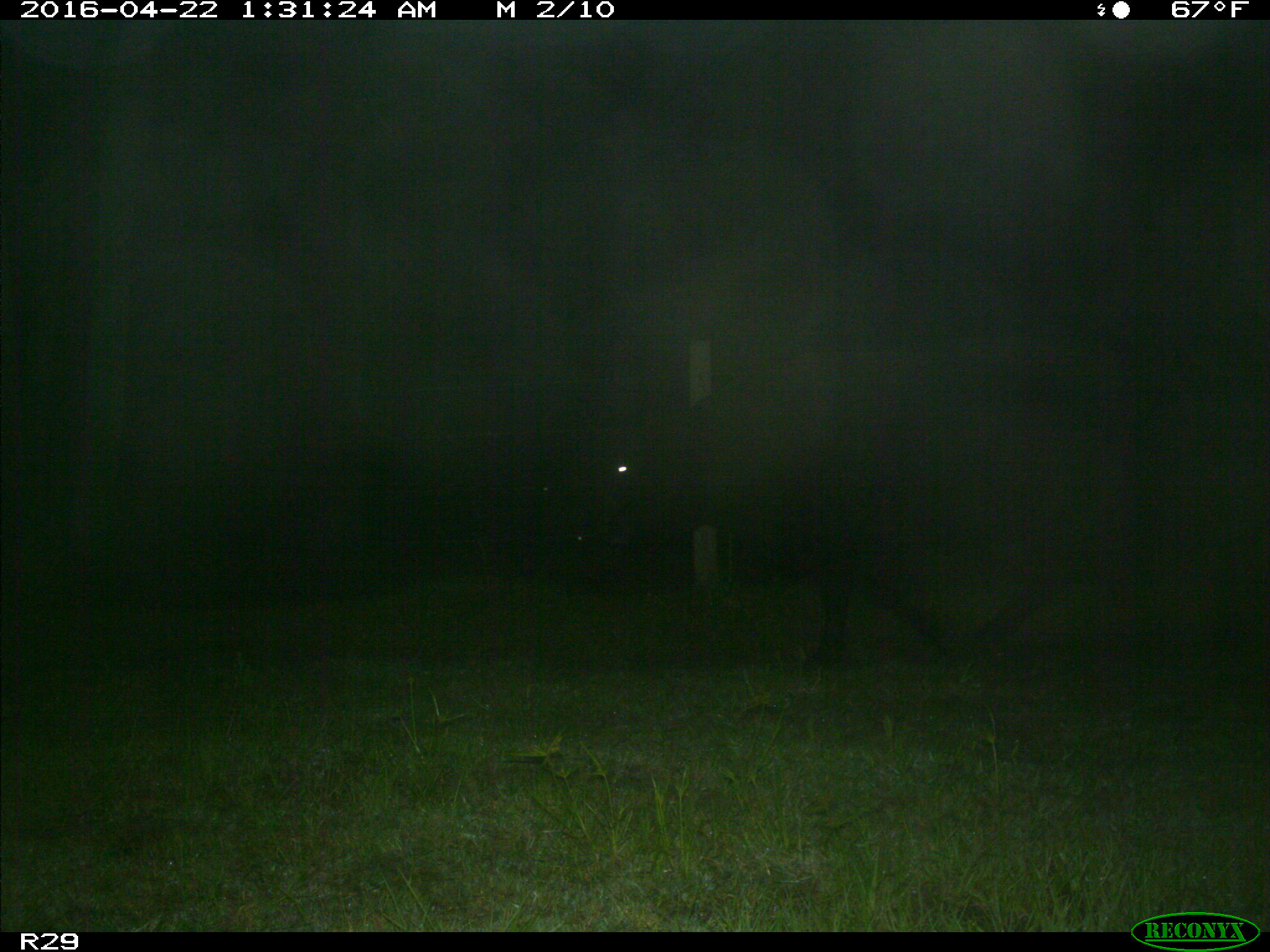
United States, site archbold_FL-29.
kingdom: Animalia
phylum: Chordata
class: Mammalia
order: Artiodactyla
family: Bovidae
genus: Bos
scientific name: Bos taurus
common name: domestic cow